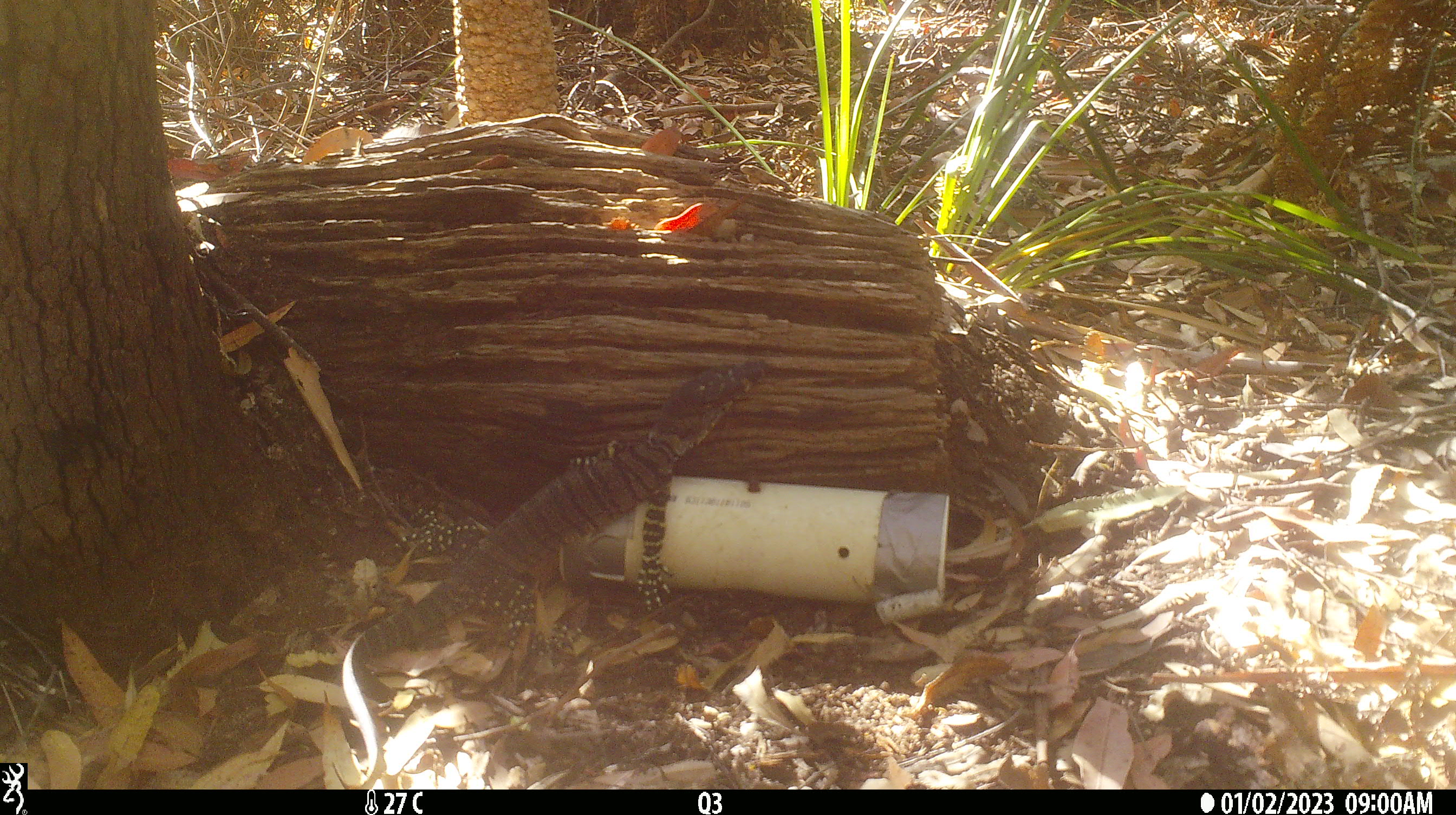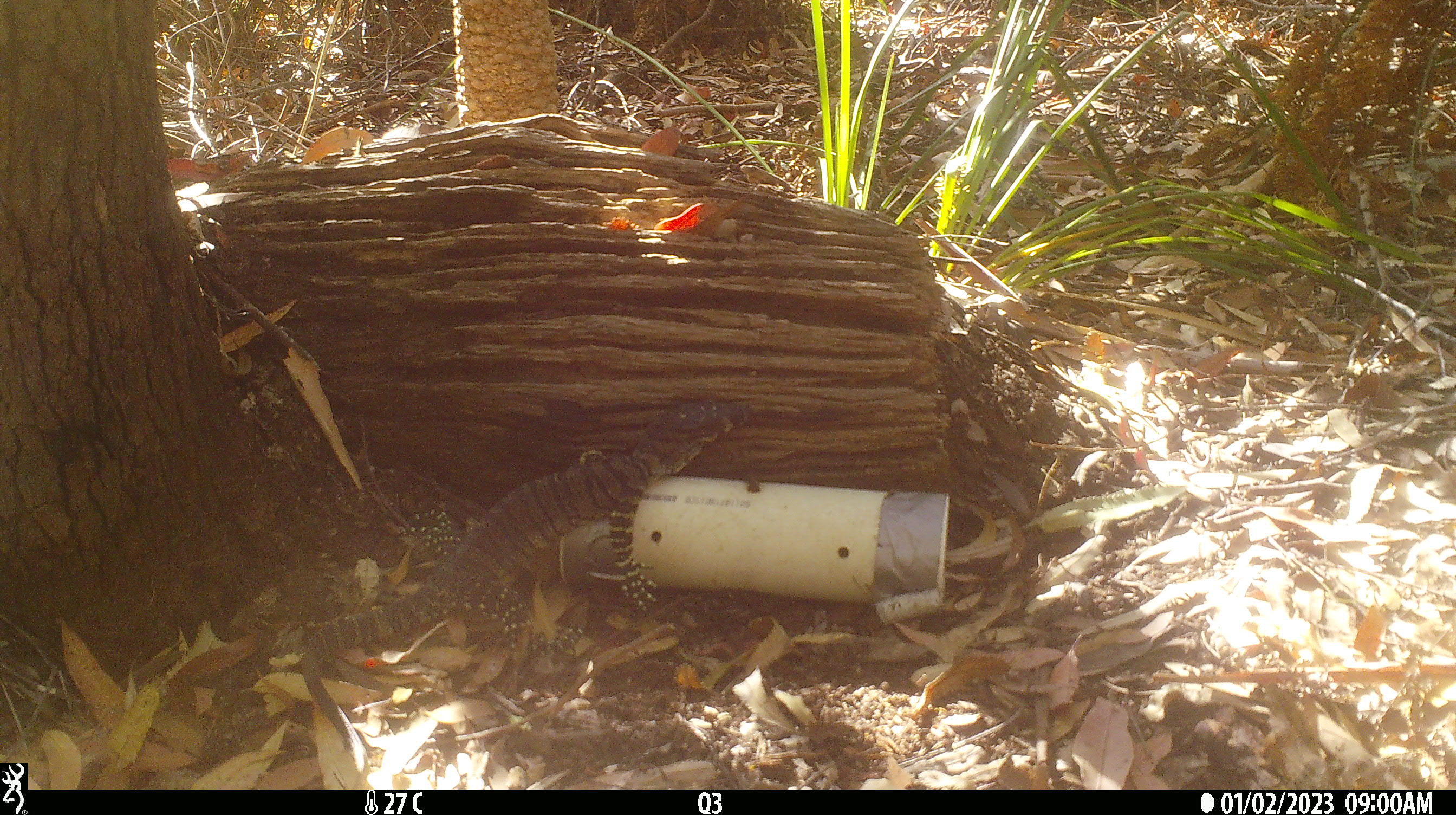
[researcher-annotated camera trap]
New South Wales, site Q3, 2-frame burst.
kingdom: Animalia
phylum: Chordata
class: Reptilia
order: Squamata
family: Varanidae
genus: Varanus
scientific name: Varanus varius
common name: lace monitor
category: goanna